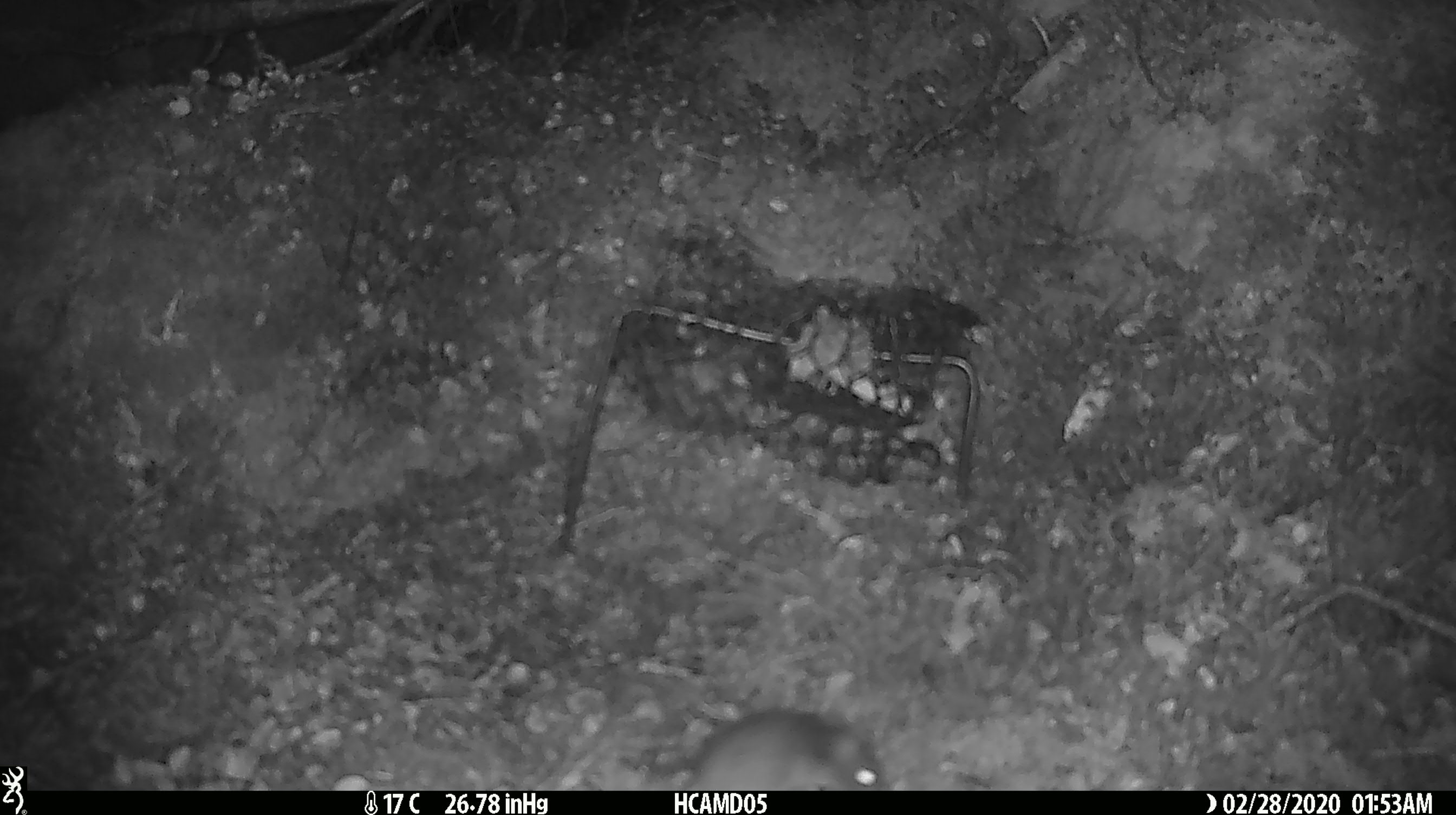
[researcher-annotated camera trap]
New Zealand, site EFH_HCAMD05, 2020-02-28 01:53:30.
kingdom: Animalia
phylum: Chordata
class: Mammalia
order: Rodentia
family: Muridae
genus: Mus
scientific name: Mus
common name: mouse